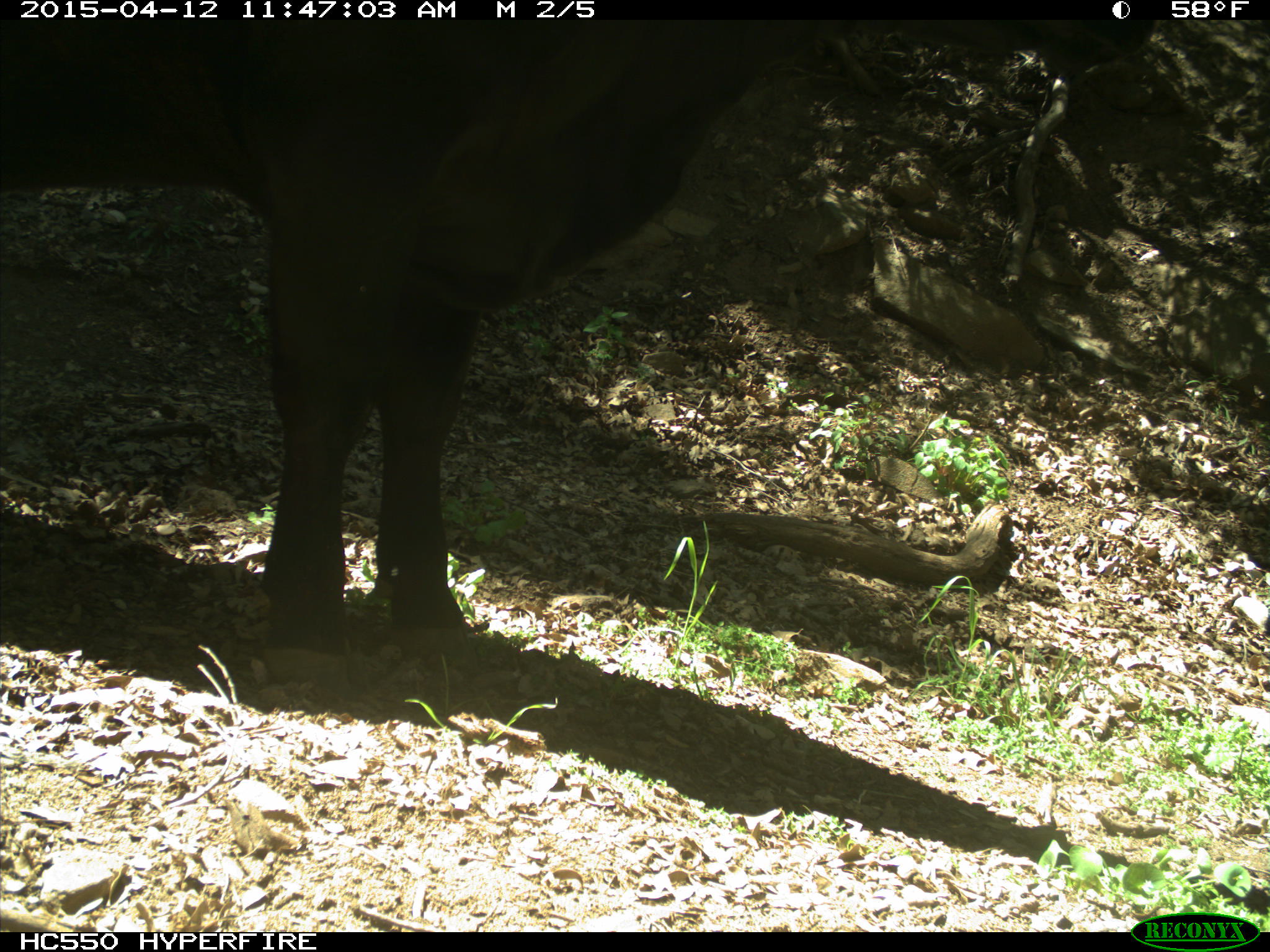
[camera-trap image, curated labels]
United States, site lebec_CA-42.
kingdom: Animalia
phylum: Chordata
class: Mammalia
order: Artiodactyla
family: Bovidae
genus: Bos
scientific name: Bos taurus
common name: domestic cow